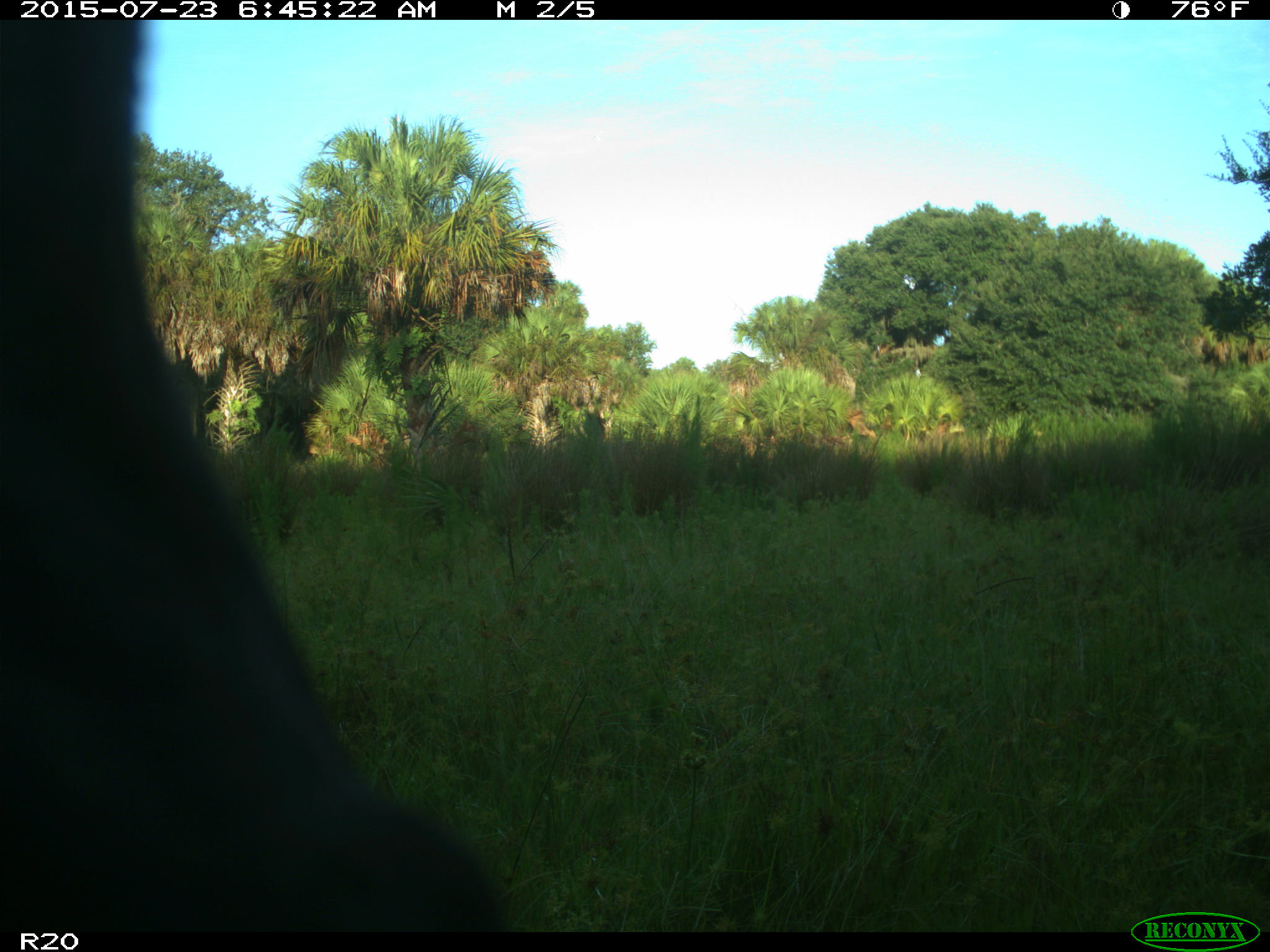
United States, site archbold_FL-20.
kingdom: Animalia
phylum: Chordata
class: Mammalia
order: Artiodactyla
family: Bovidae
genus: Bos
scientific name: Bos taurus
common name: domestic cow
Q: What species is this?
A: Bos taurus (domestic cow).